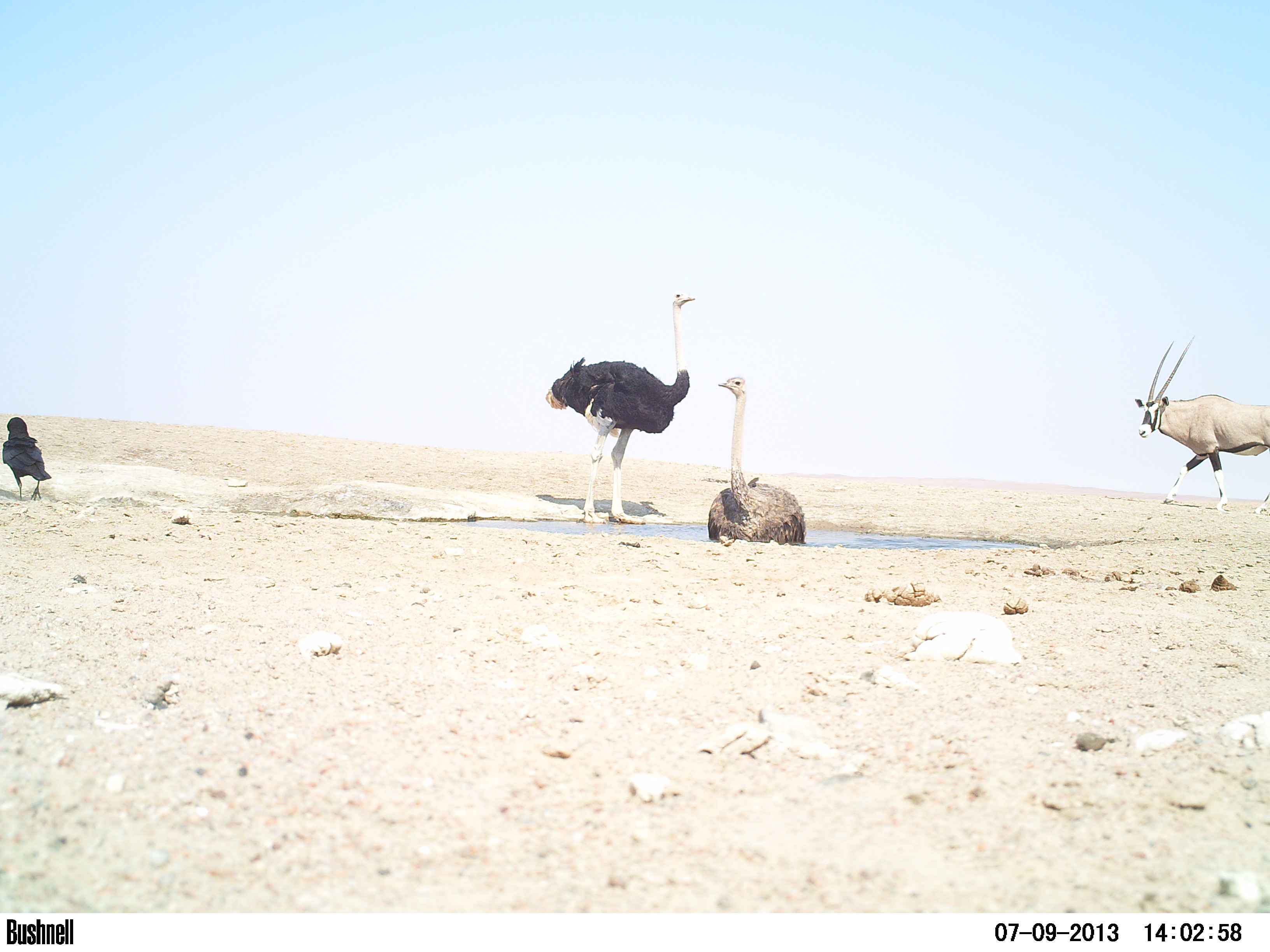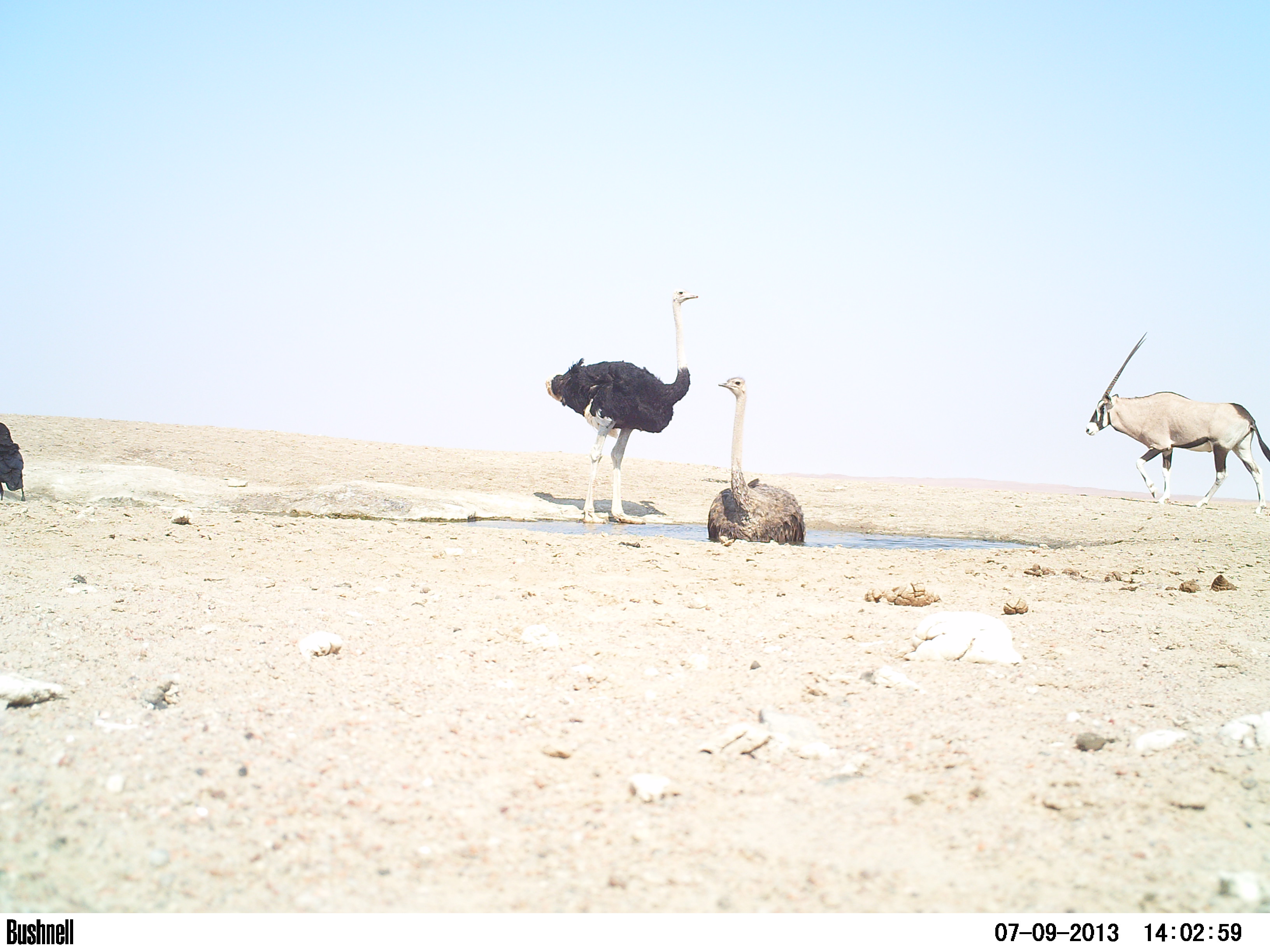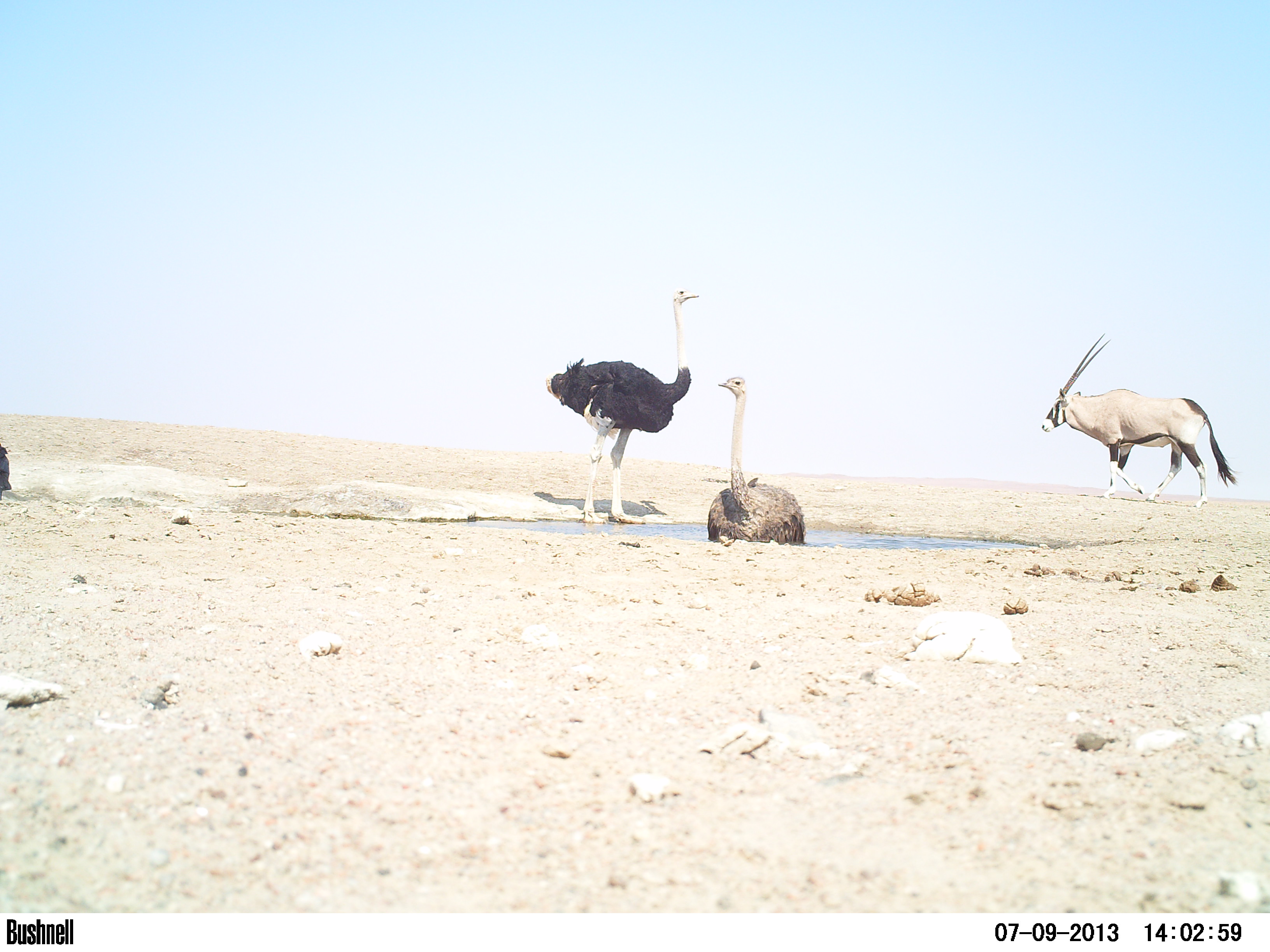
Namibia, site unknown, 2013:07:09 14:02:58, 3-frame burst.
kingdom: Animalia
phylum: Chordata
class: Aves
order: Struthioniformes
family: Struthionidae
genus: Struthio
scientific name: Struthio camelus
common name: common ostrich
Struthio camelus (common ostrich).